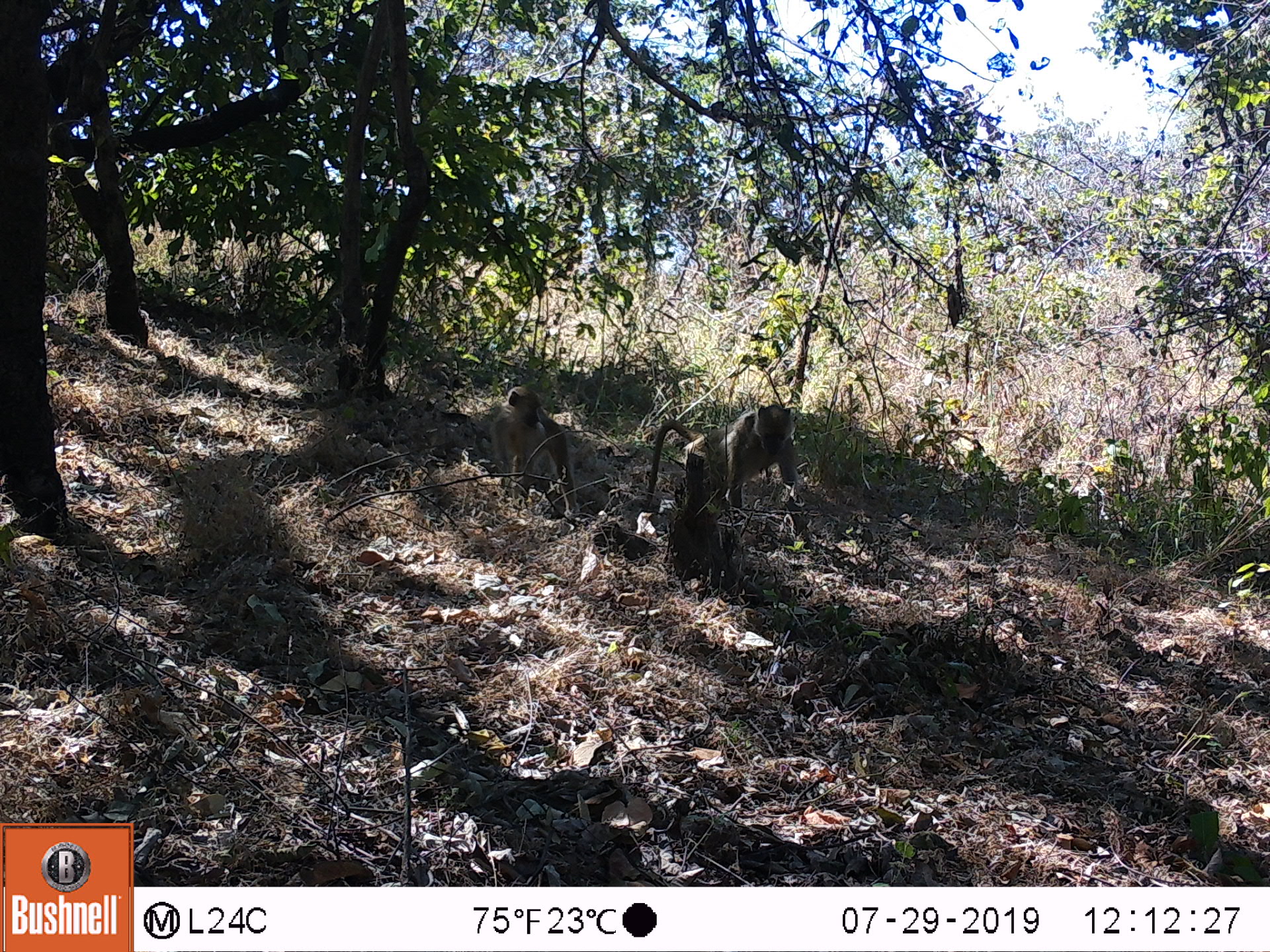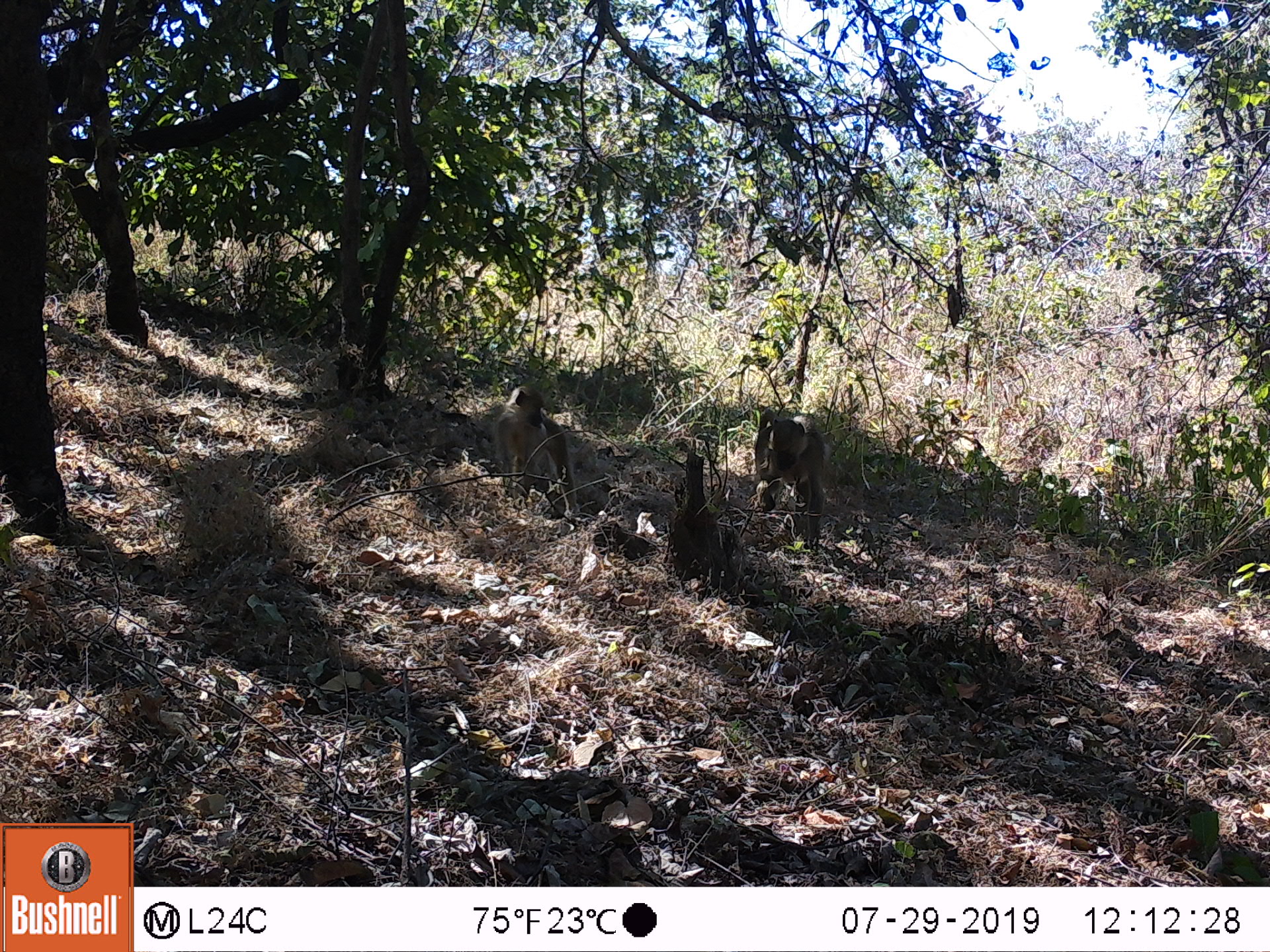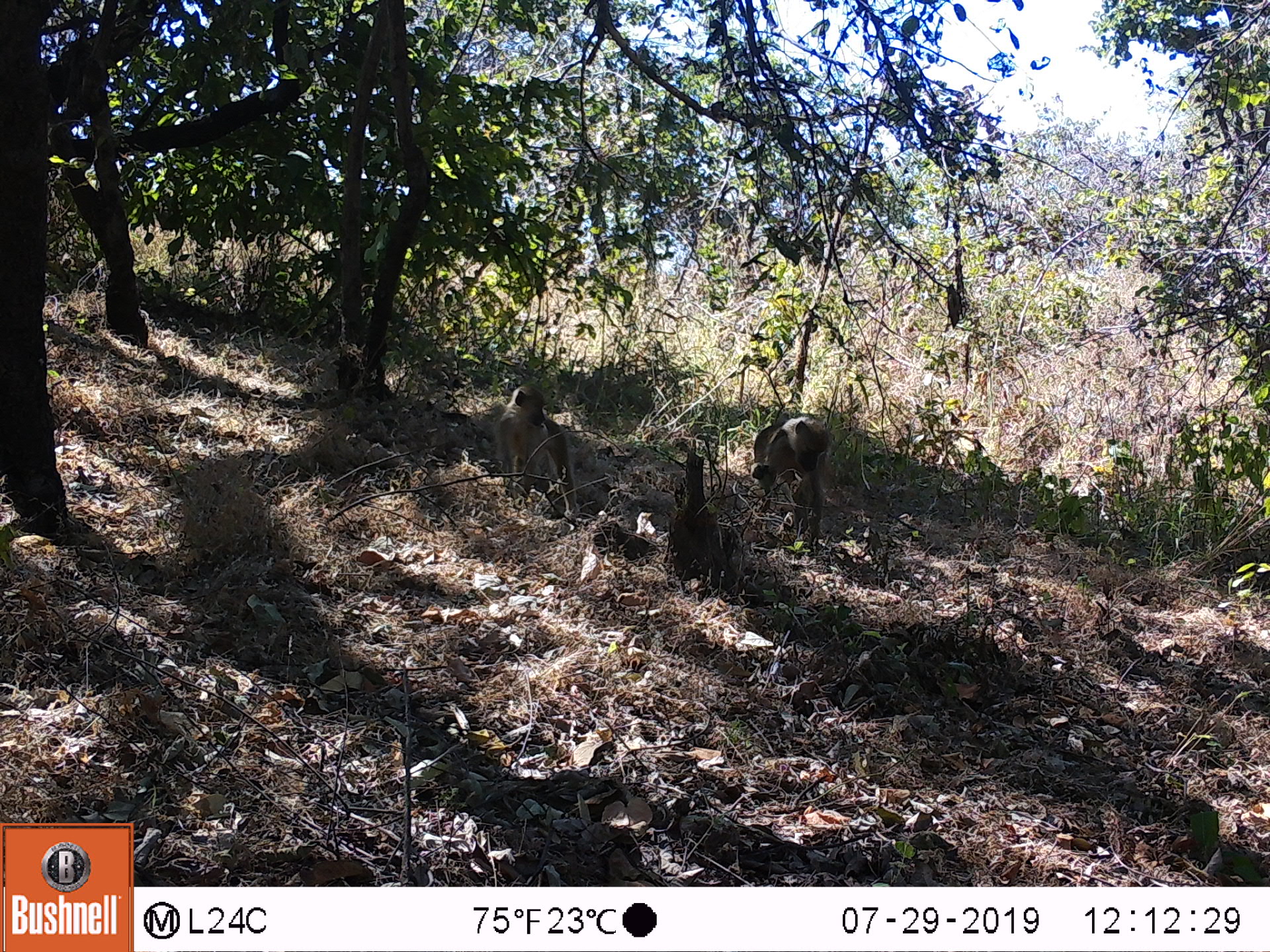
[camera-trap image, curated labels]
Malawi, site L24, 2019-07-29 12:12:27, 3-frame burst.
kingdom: Animalia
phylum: Chordata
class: Mammalia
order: Primates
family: Cercopithecidae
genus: Papio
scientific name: Papio cynocephalus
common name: yellow baboon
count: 2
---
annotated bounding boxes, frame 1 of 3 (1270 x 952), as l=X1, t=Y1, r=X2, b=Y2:
yellow baboon: l=641, t=402, r=816, b=543; l=486, t=382, r=577, b=523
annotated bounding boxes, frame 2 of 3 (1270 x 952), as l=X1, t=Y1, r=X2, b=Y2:
yellow baboon: l=487, t=380, r=580, b=518; l=749, t=402, r=826, b=539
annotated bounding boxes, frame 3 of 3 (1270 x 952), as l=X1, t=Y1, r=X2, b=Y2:
yellow baboon: l=492, t=379, r=582, b=523; l=750, t=407, r=831, b=542